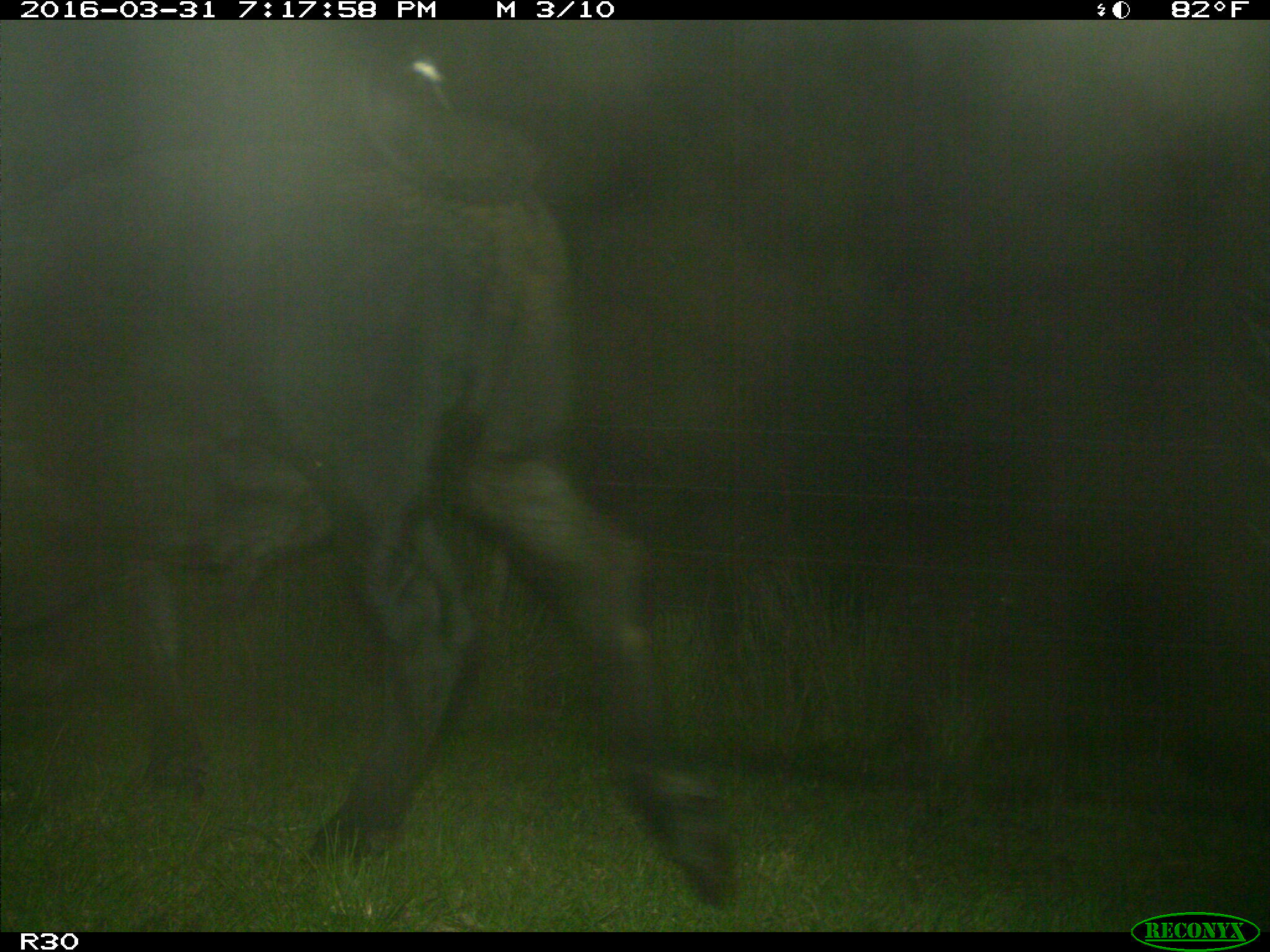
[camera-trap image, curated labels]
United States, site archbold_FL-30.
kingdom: Animalia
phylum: Chordata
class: Mammalia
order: Artiodactyla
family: Bovidae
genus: Bos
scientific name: Bos taurus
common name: domestic cow